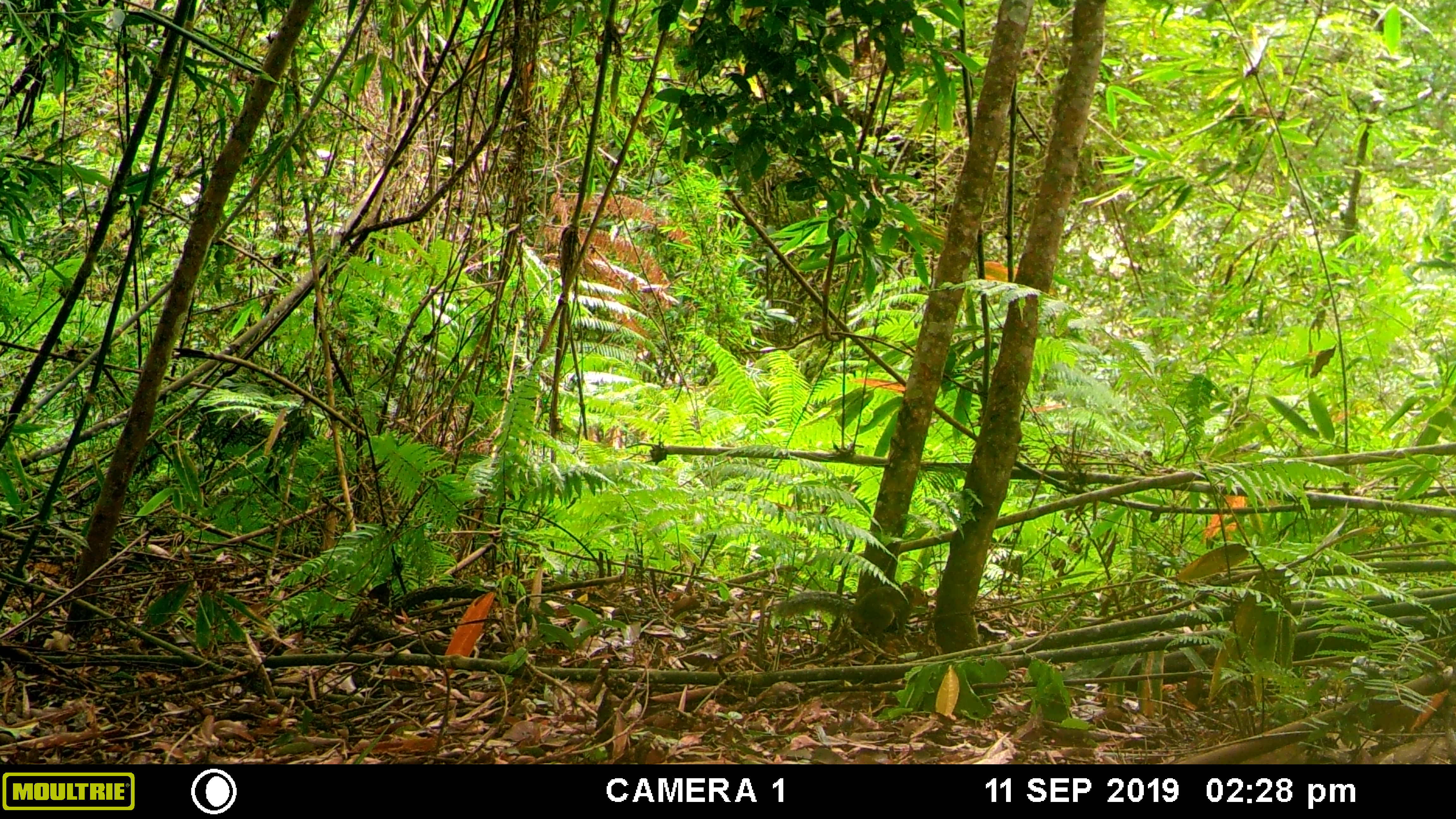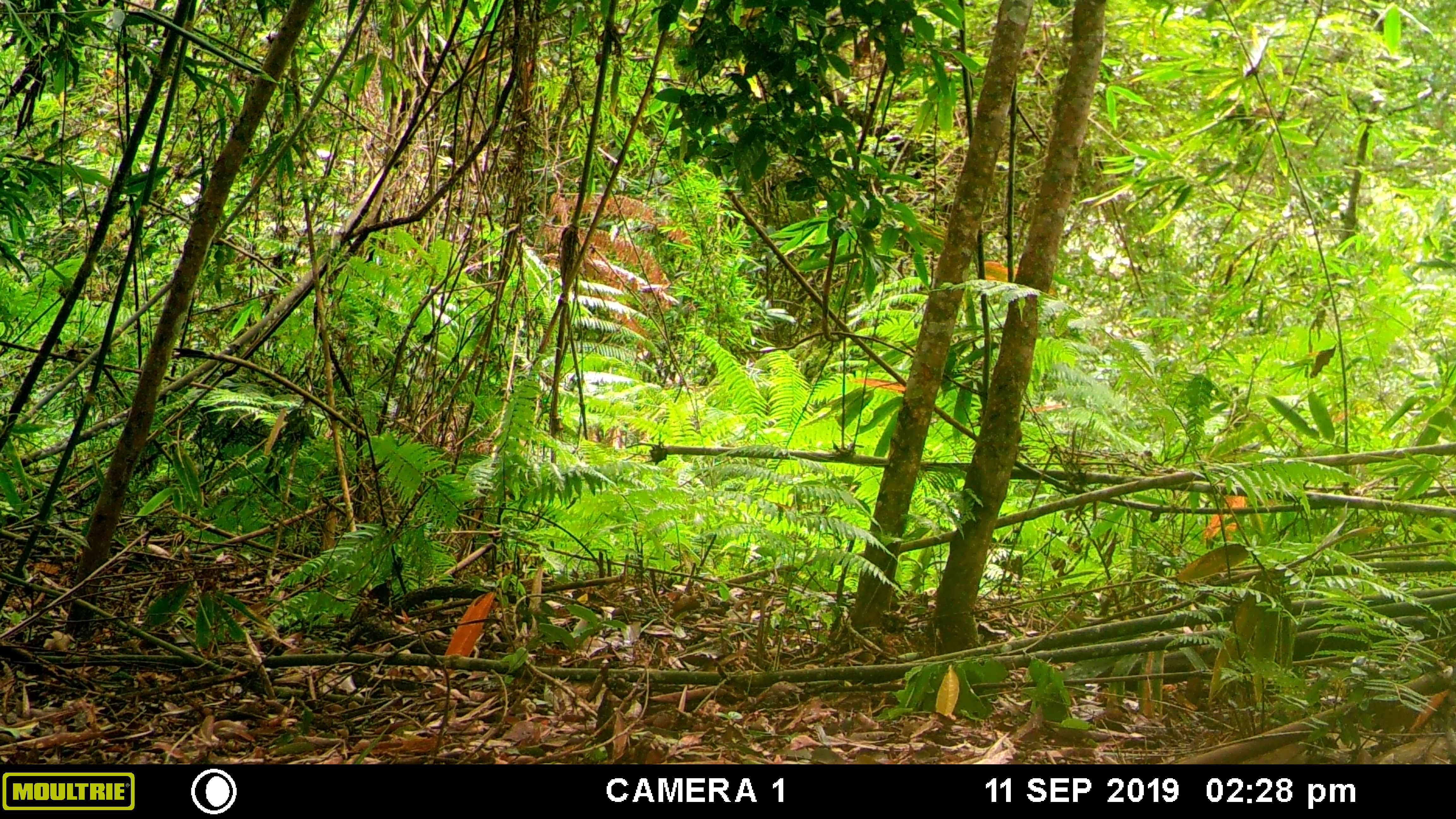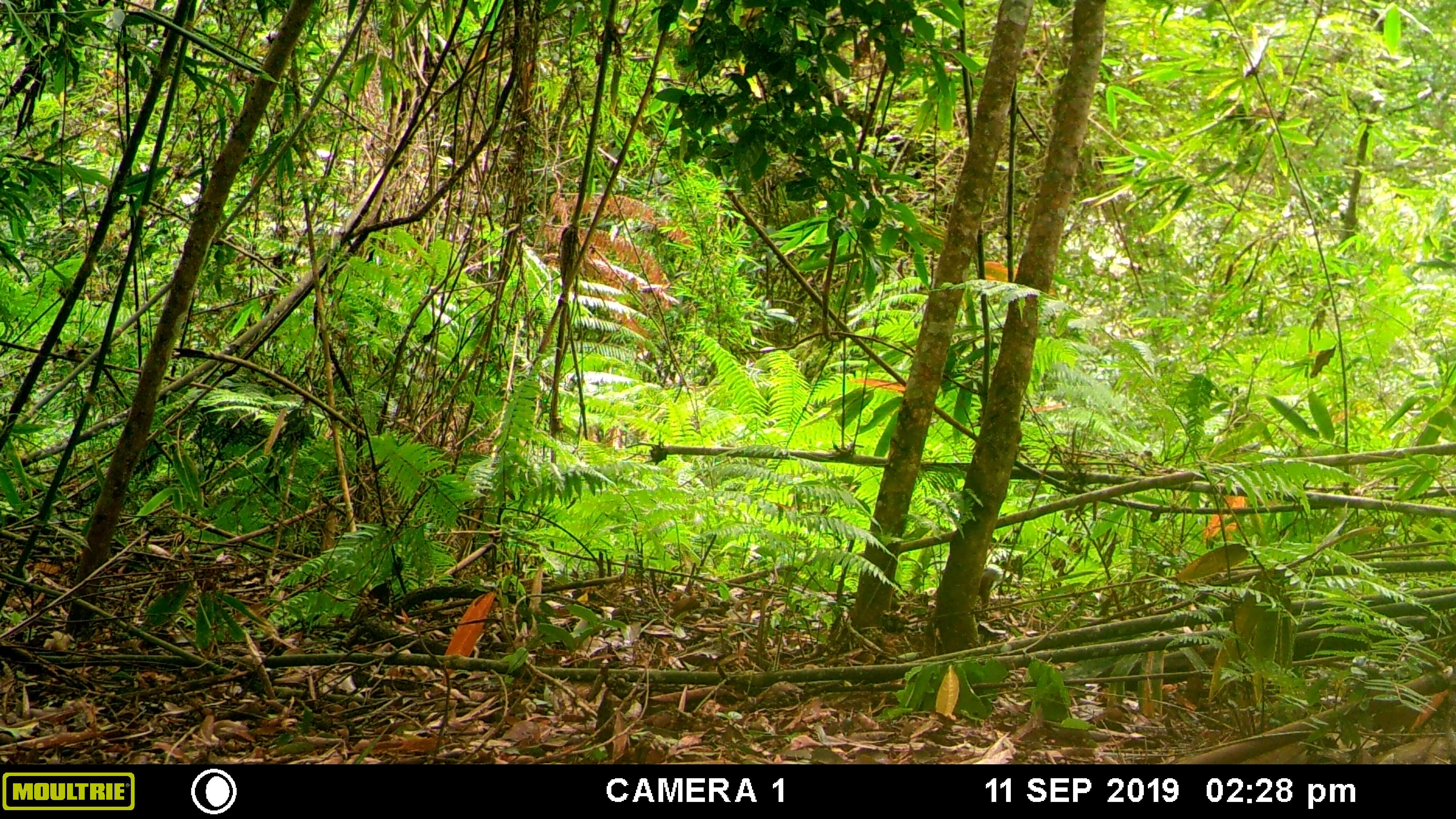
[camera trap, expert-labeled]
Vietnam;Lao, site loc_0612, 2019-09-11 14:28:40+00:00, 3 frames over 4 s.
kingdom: Animalia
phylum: Chordata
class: Mammalia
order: Rodentia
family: Sciuridae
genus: Dremomys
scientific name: Dremomys rufigenis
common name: red-cheeked squirrel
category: red cheeked squirrel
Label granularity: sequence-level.